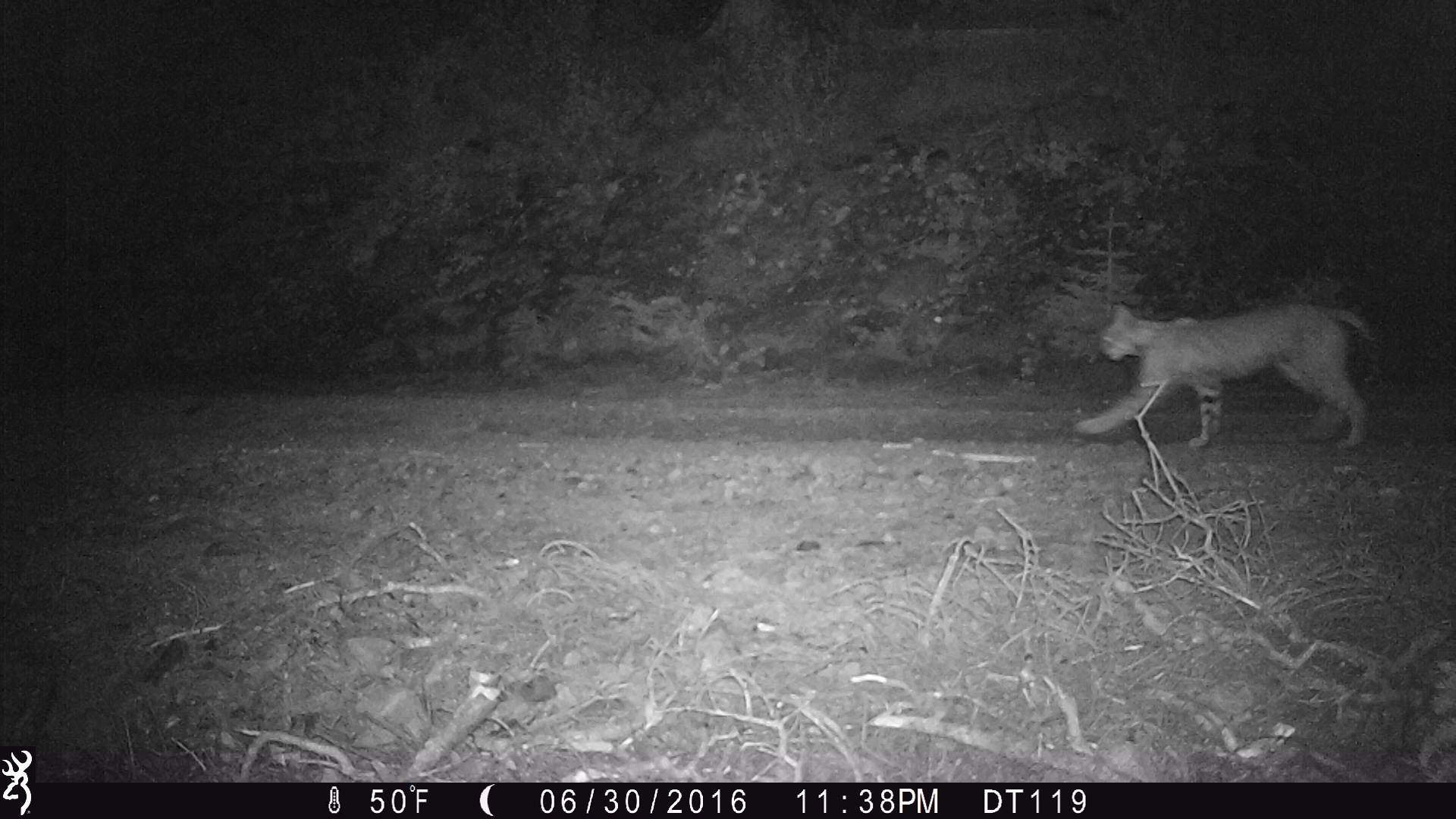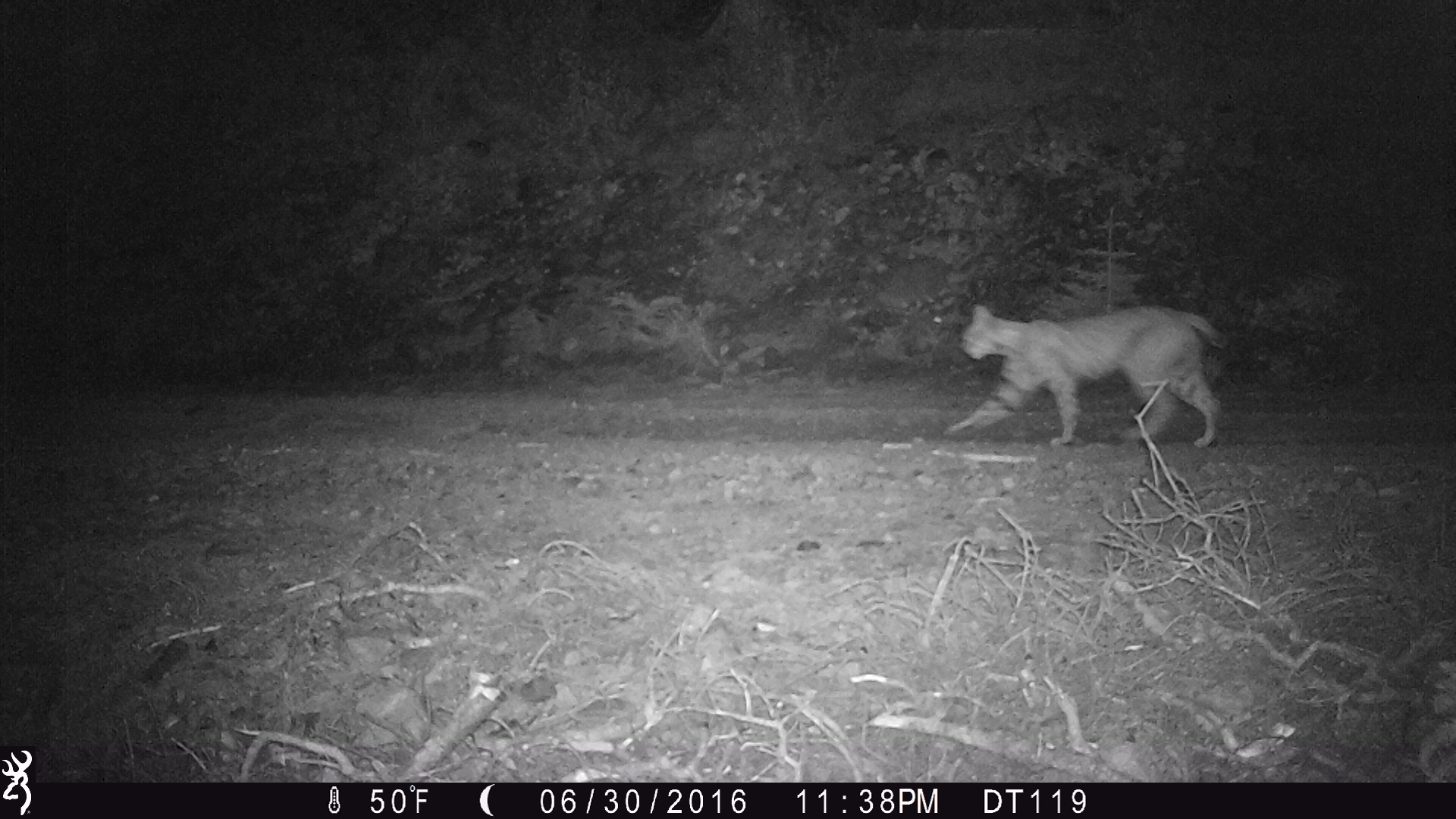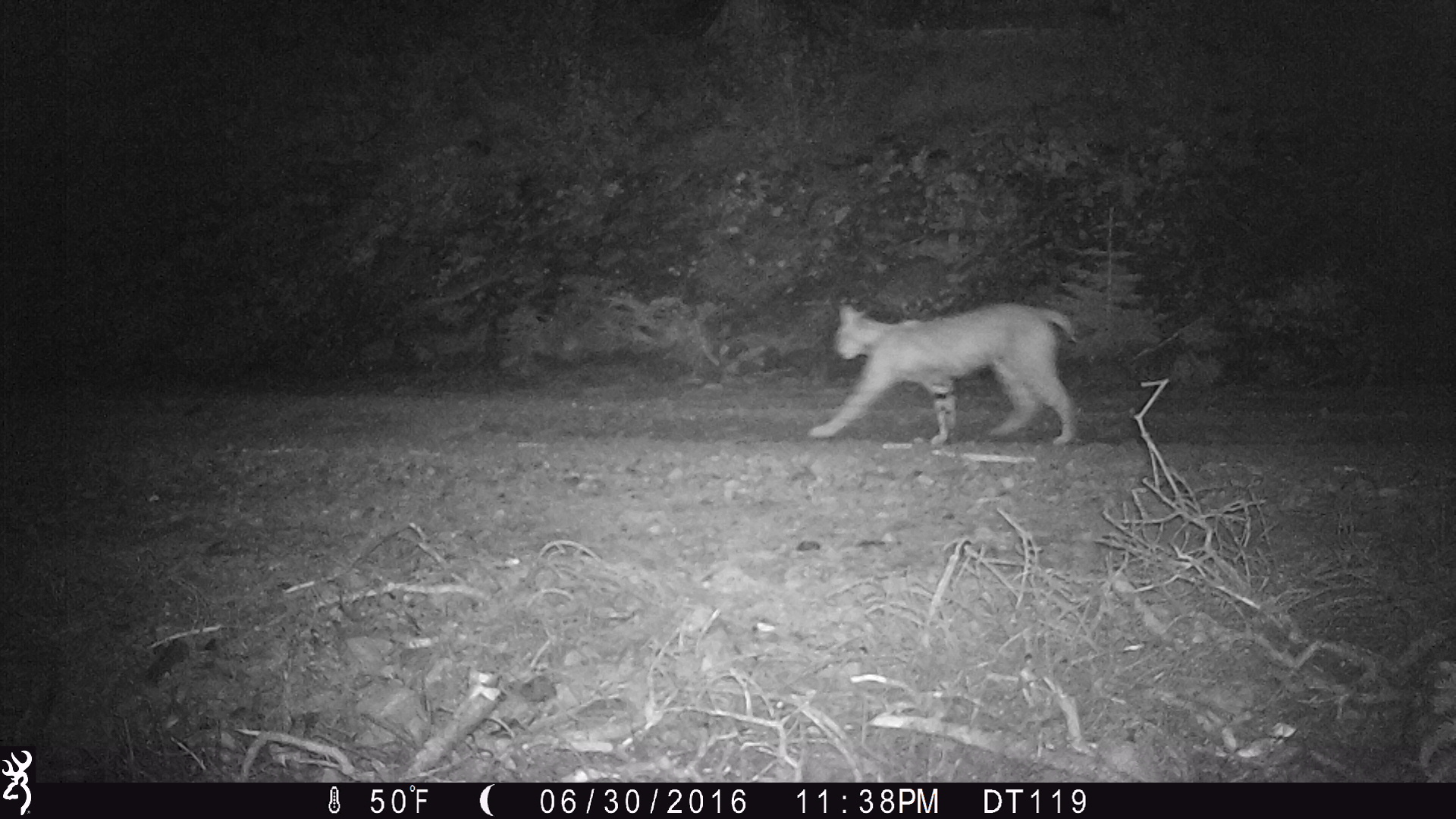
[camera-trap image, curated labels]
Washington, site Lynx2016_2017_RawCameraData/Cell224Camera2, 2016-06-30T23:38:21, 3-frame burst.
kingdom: Animalia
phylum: Chordata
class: Mammalia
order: Carnivora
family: Felidae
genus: Lynx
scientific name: Lynx rufus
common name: bobcat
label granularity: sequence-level